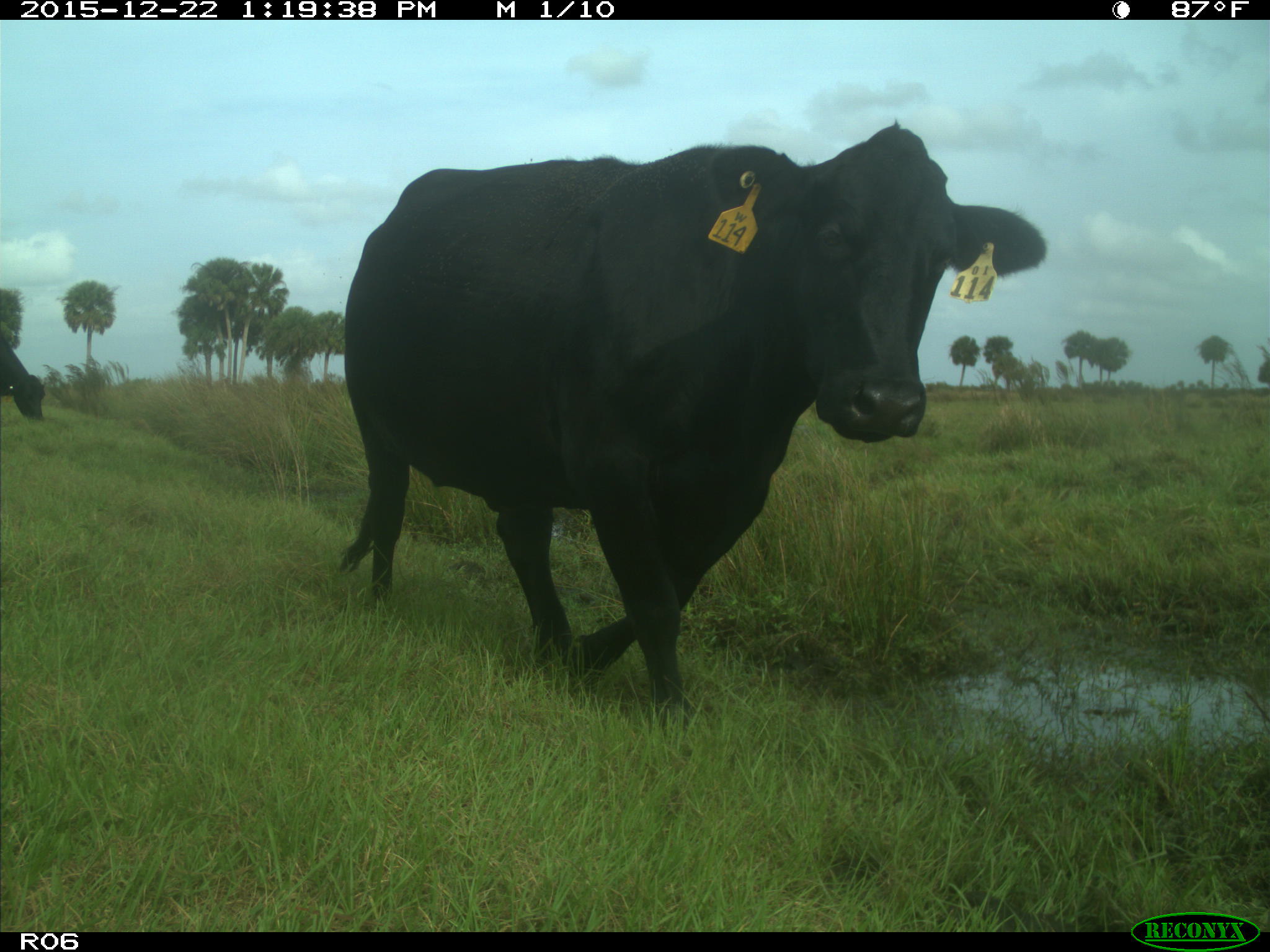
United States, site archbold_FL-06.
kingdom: Animalia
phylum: Chordata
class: Mammalia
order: Artiodactyla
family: Bovidae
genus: Bos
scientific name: Bos taurus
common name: domestic cow